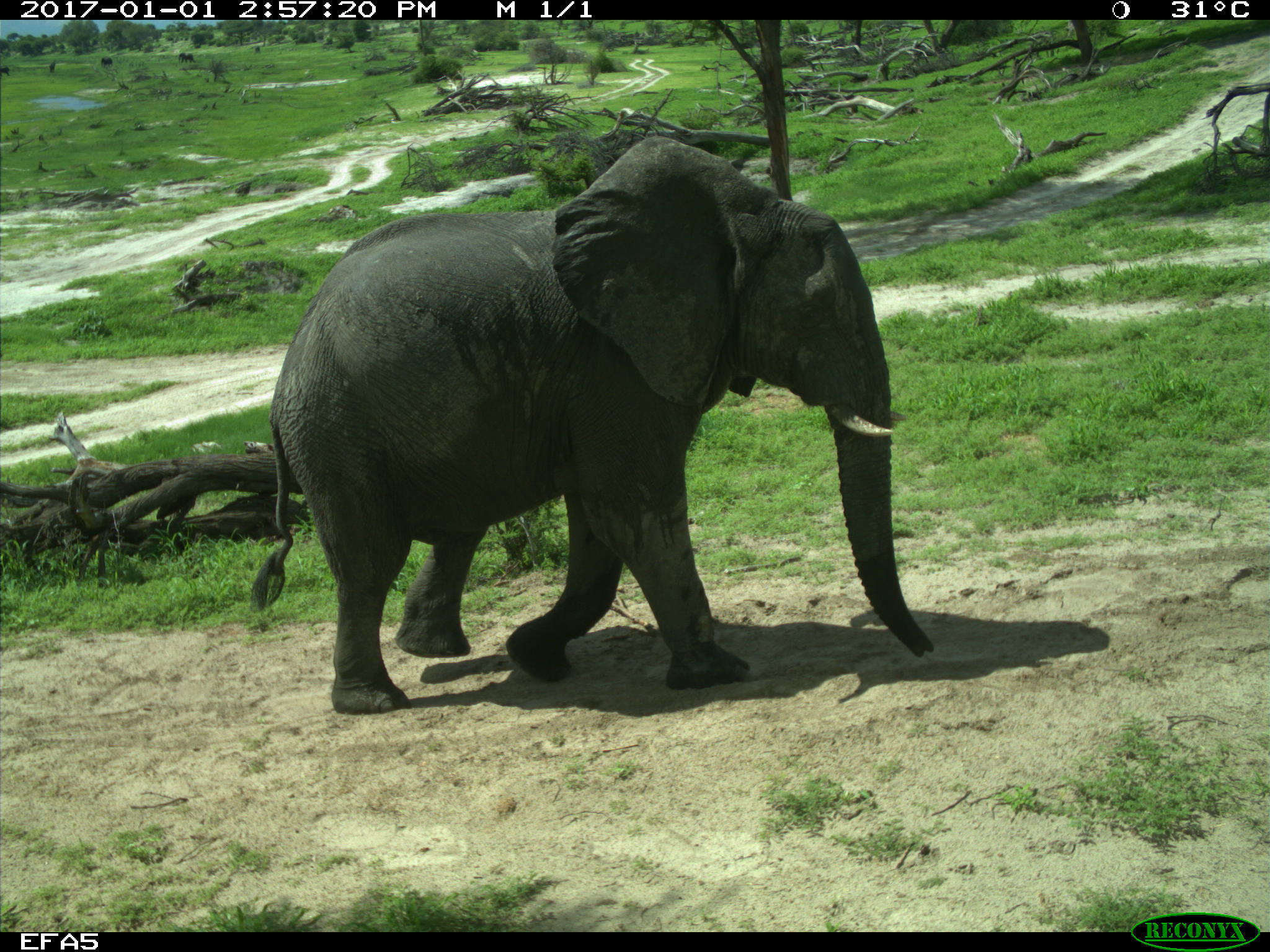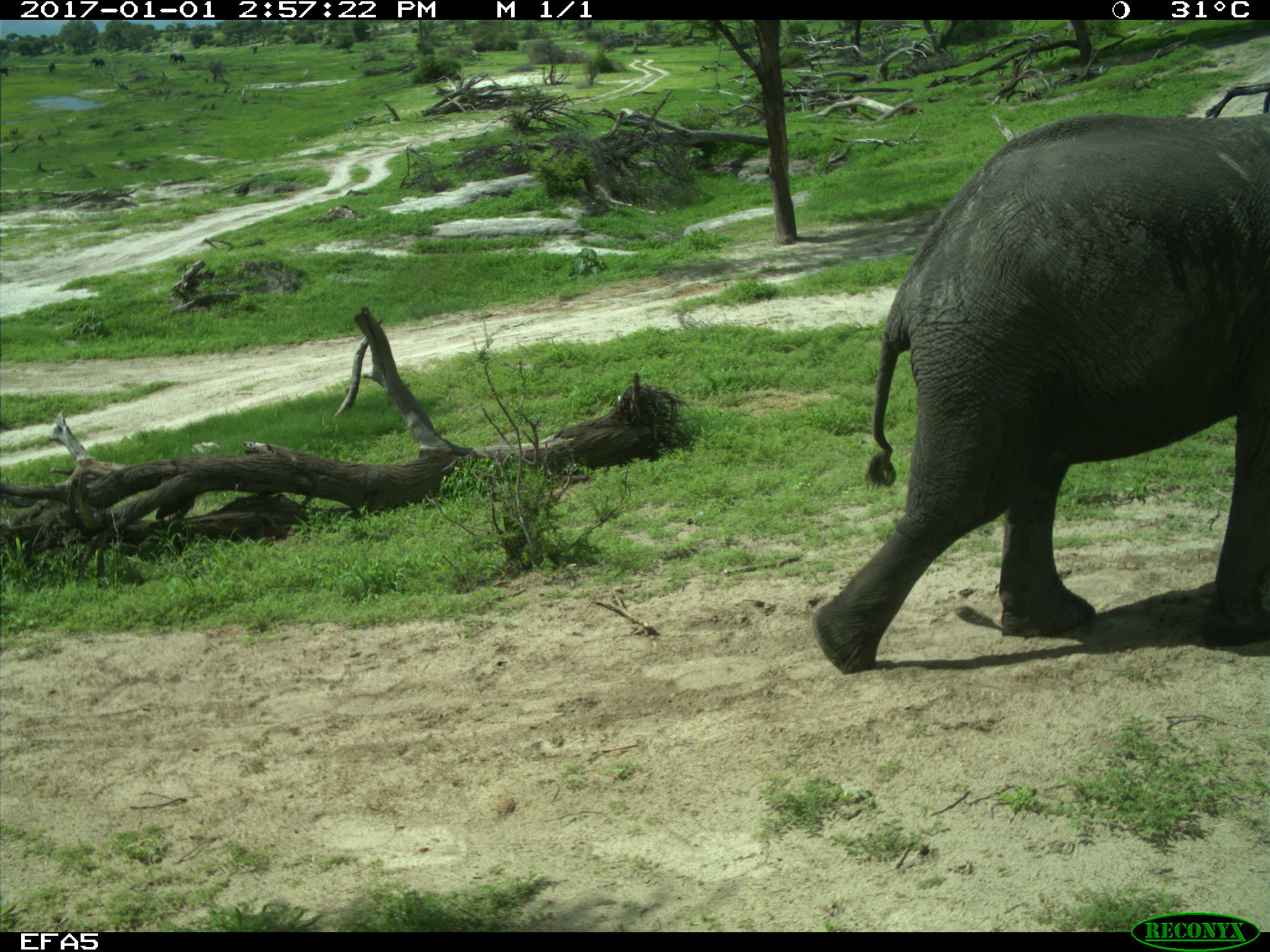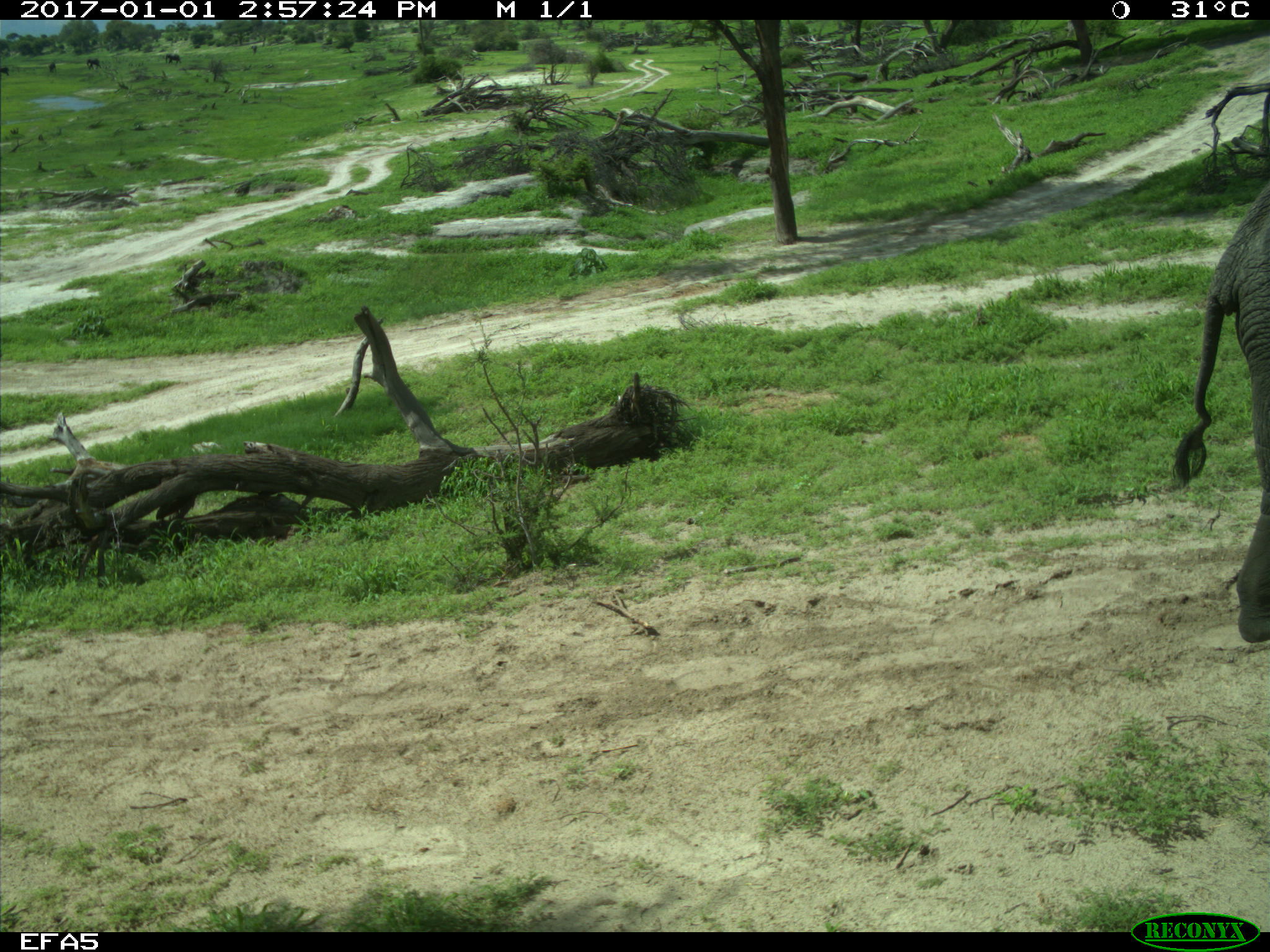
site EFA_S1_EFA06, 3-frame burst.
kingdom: Animalia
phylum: Chordata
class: Mammalia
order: Proboscidea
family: Elephantidae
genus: Loxodonta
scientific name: Loxodonta africana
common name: african bush elephant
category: elephant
Elephant (african bush elephant) (Loxodonta africana), count 1. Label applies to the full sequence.